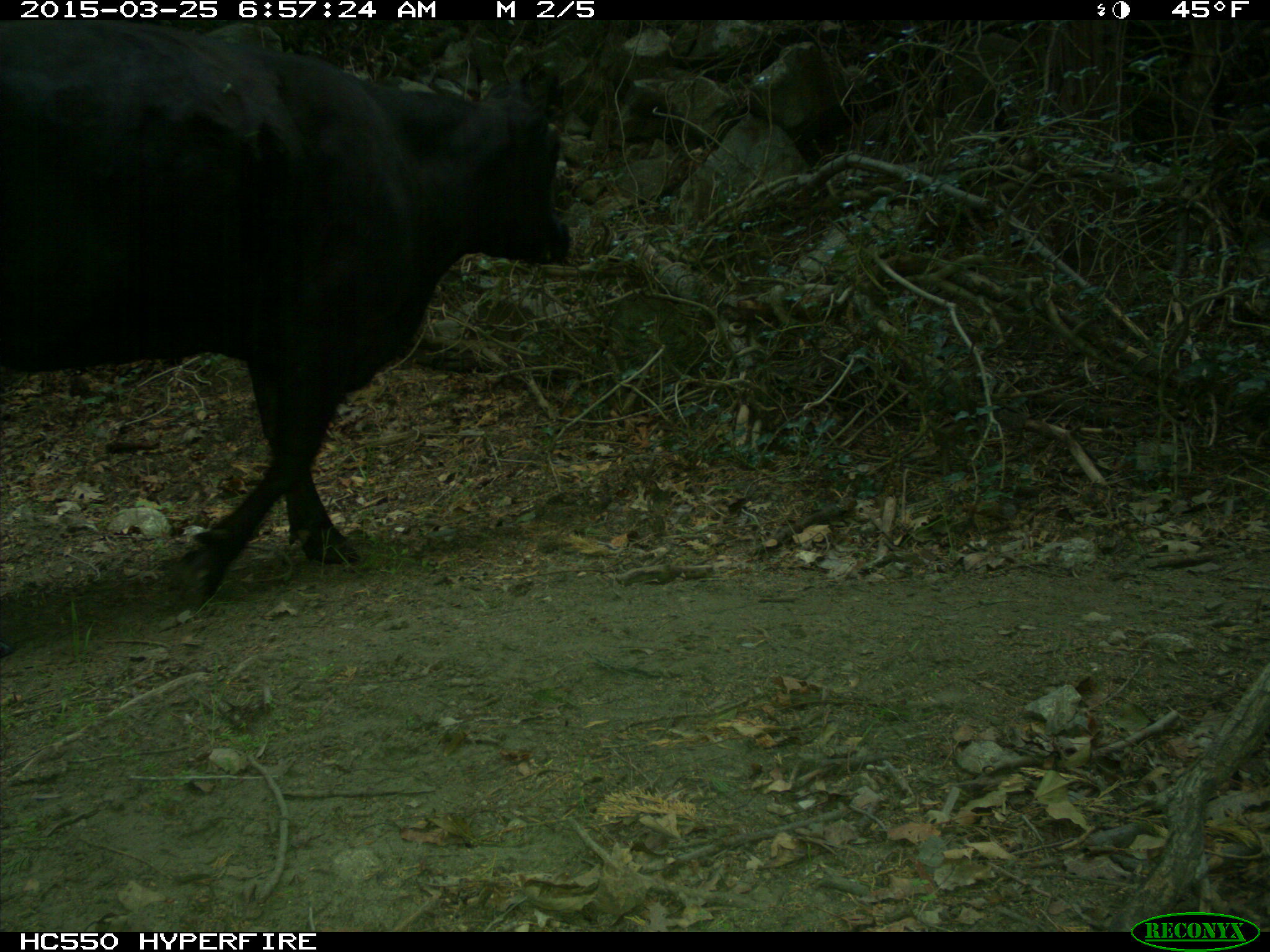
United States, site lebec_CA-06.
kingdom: Animalia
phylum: Chordata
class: Mammalia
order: Artiodactyla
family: Bovidae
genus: Bos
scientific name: Bos taurus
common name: domestic cow